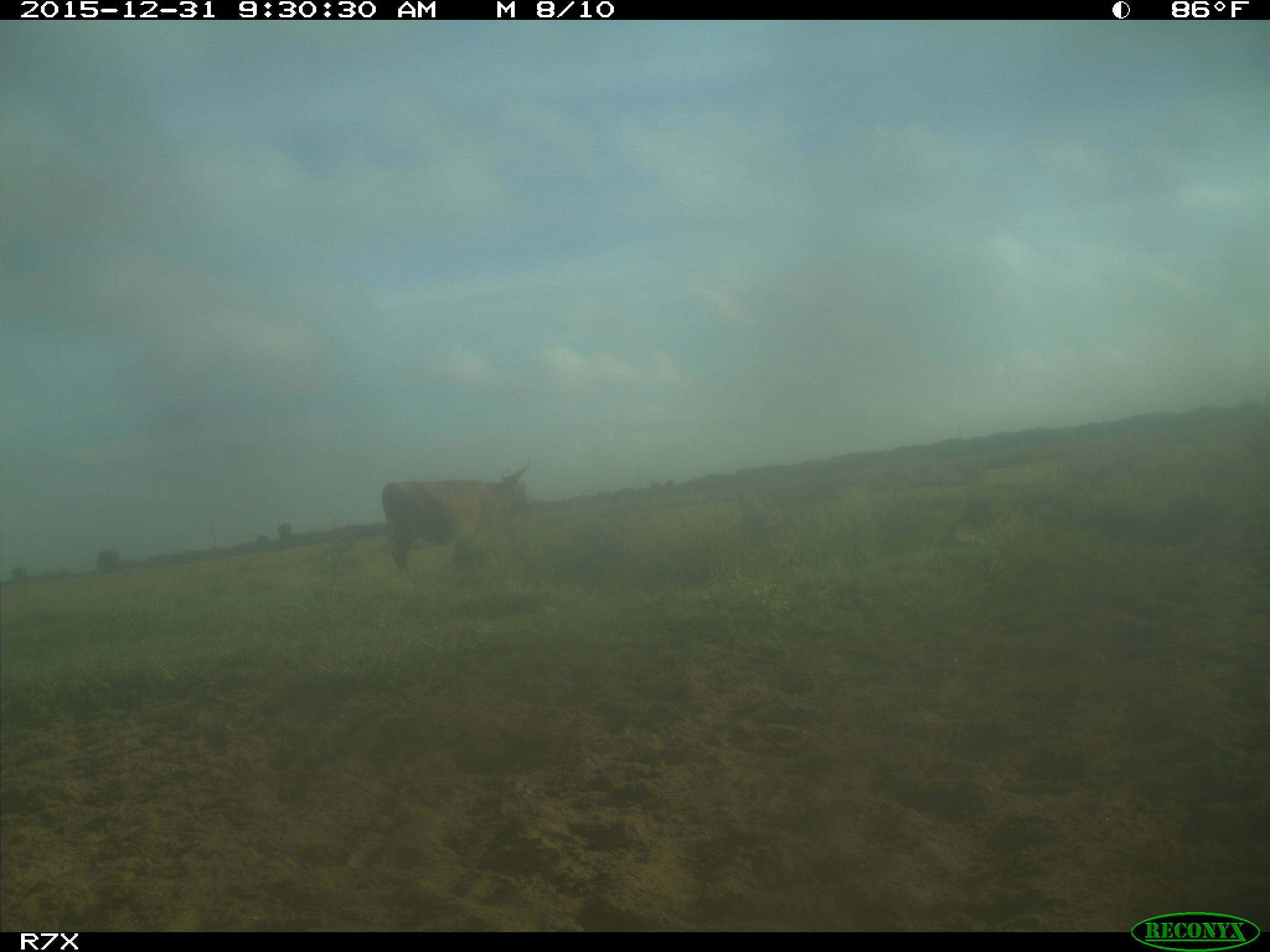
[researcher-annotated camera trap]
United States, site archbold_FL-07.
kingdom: Animalia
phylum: Chordata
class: Mammalia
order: Artiodactyla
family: Bovidae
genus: Bos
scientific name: Bos taurus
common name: domestic cow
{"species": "Bos taurus (domestic cow)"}